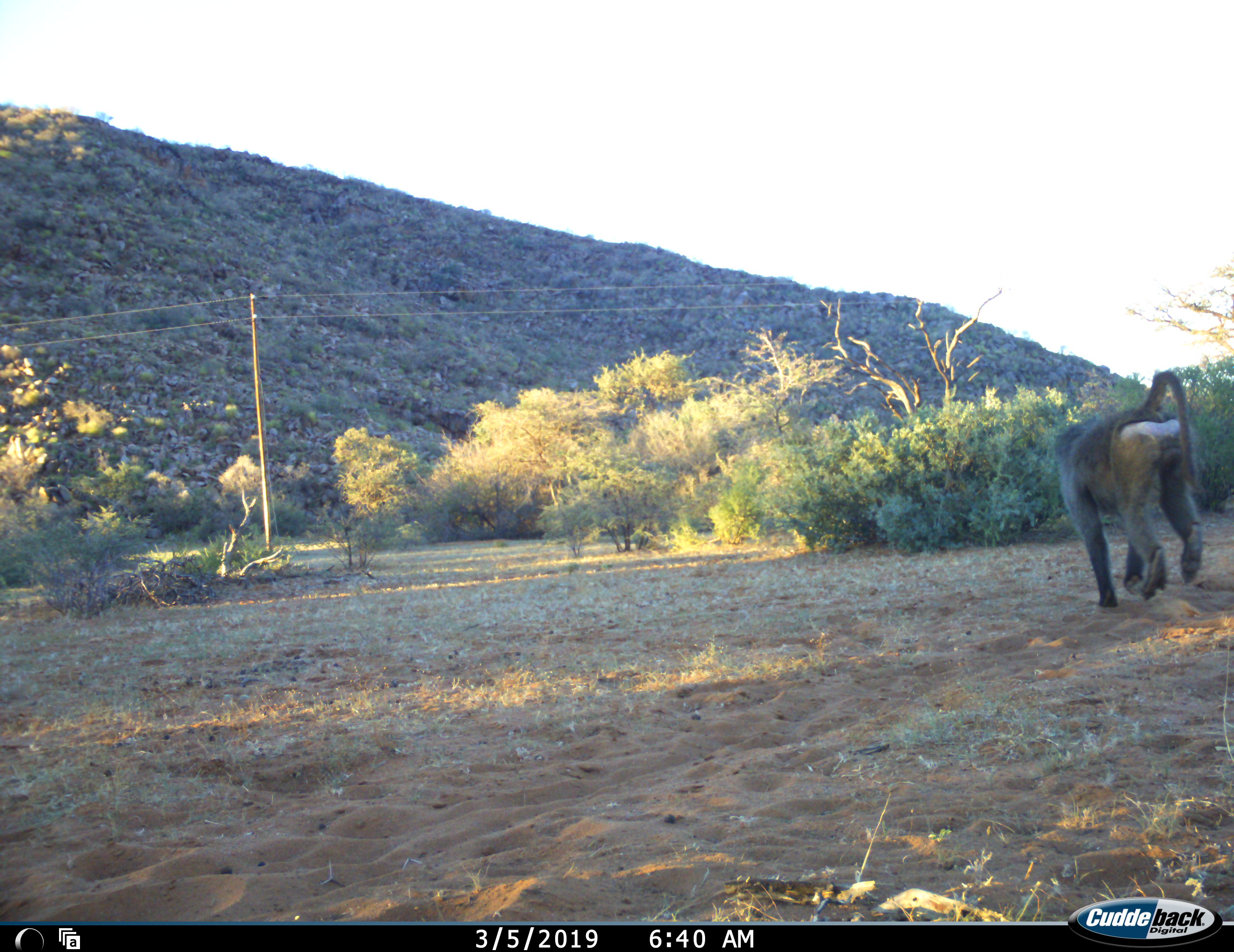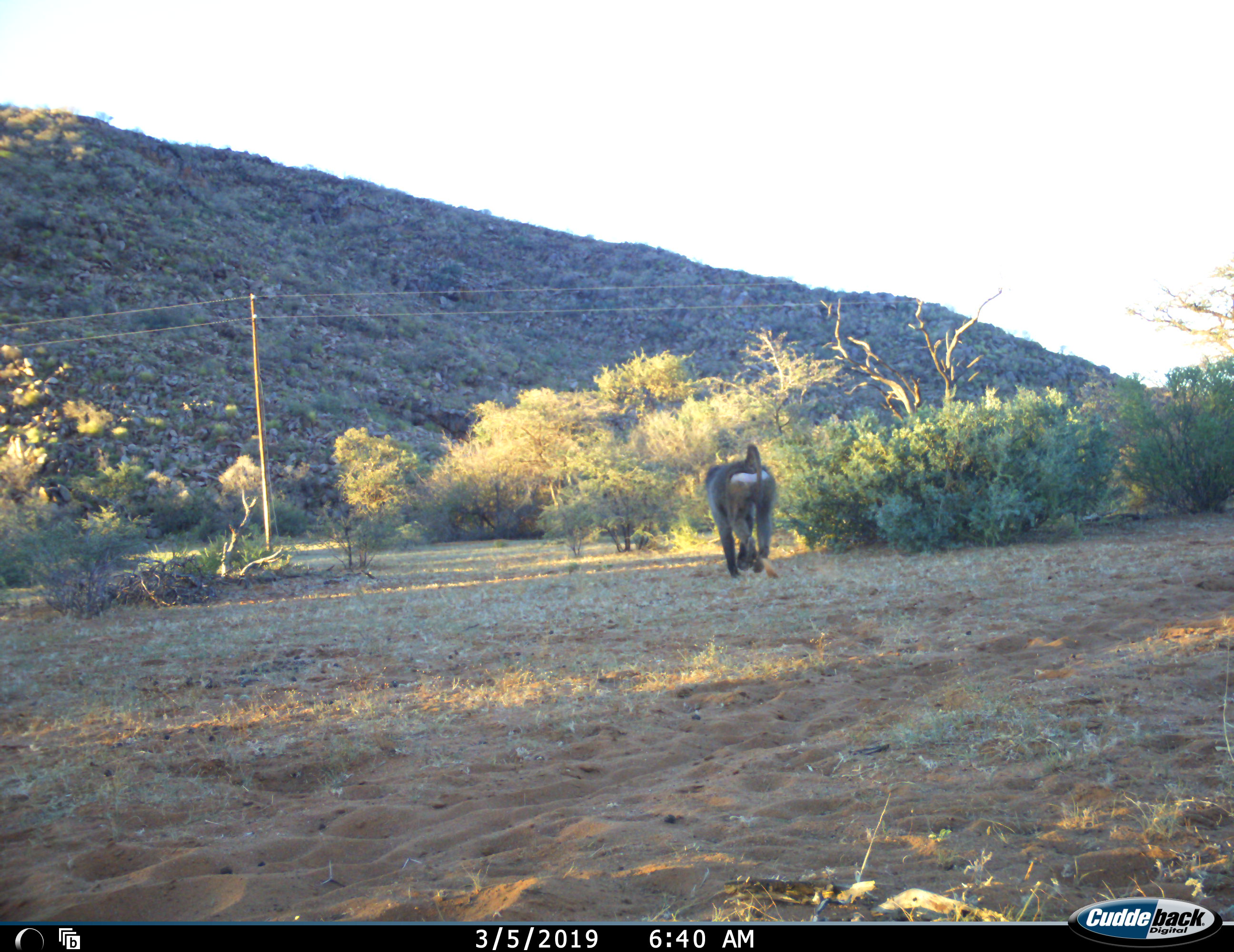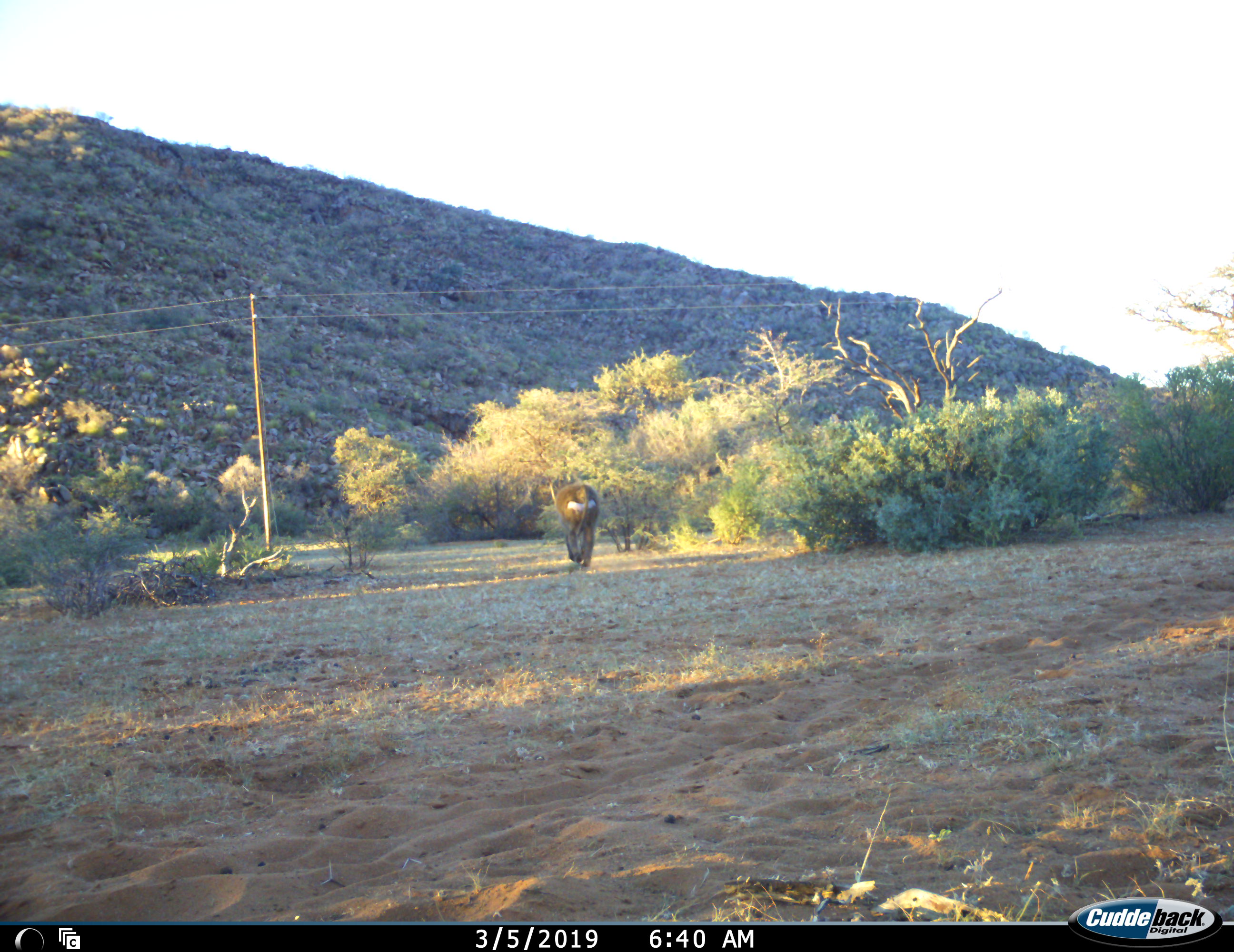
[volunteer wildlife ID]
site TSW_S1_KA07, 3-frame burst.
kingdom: Animalia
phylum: Chordata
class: Mammalia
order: Primates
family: Cercopithecidae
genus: Papio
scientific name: Papio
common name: baboon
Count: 1.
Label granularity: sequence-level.